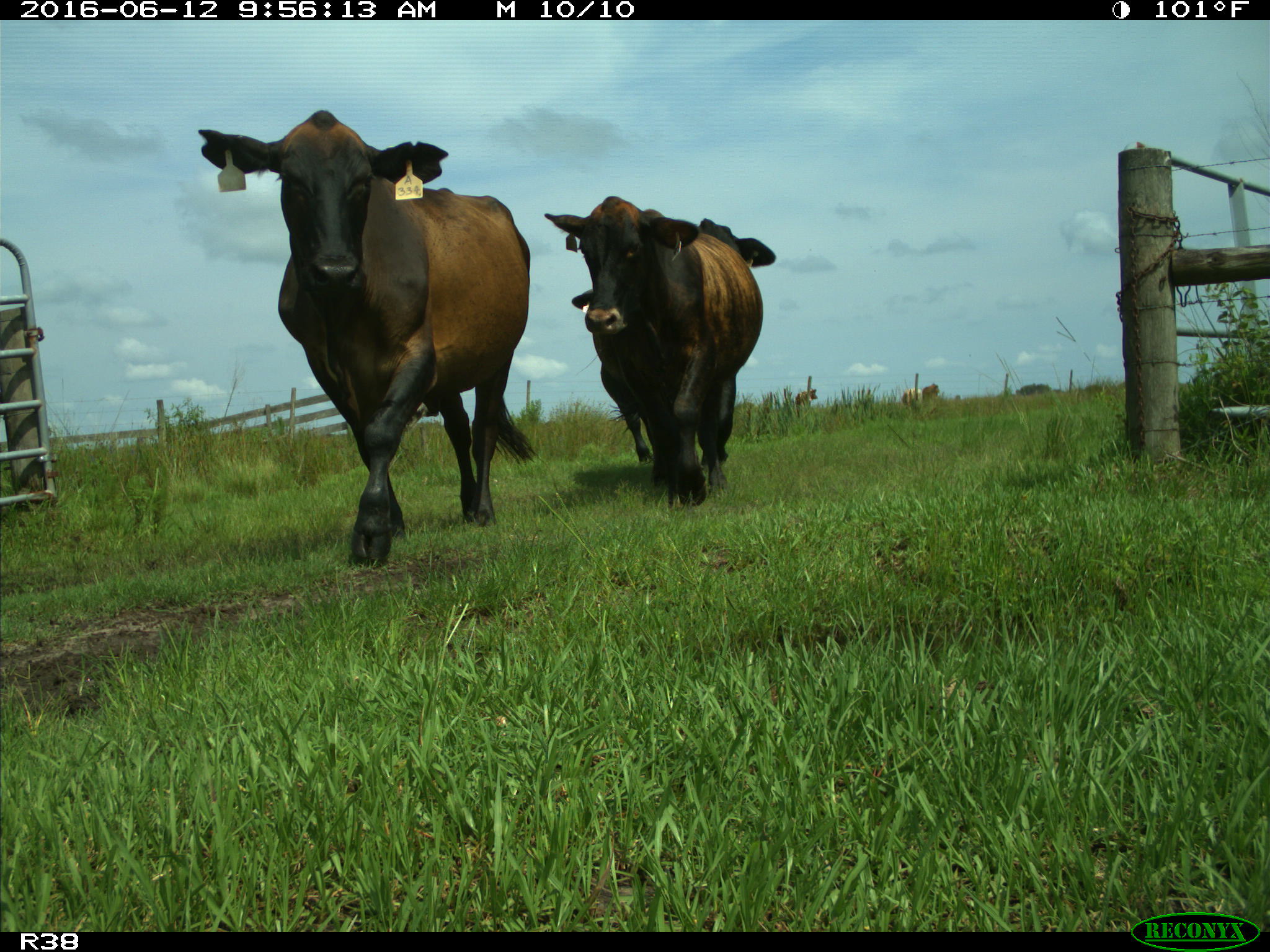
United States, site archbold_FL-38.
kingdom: Animalia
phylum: Chordata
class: Mammalia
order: Artiodactyla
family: Bovidae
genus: Bos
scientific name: Bos taurus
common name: domestic cow